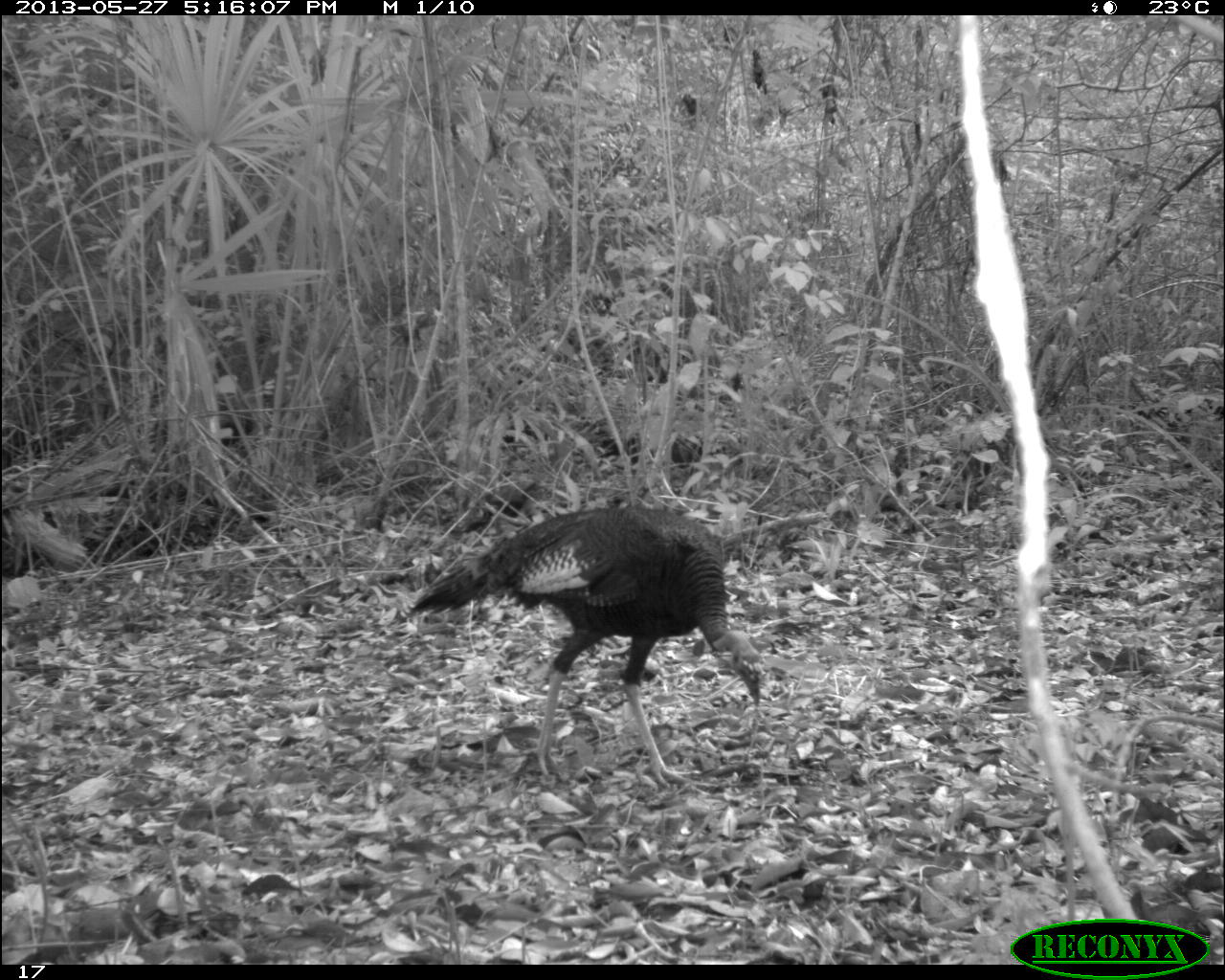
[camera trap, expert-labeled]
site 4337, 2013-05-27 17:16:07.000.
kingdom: Animalia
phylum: Chordata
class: Aves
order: Galliformes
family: Phasianidae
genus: Meleagris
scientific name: Meleagris ocellata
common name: ocellated turkey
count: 1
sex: female